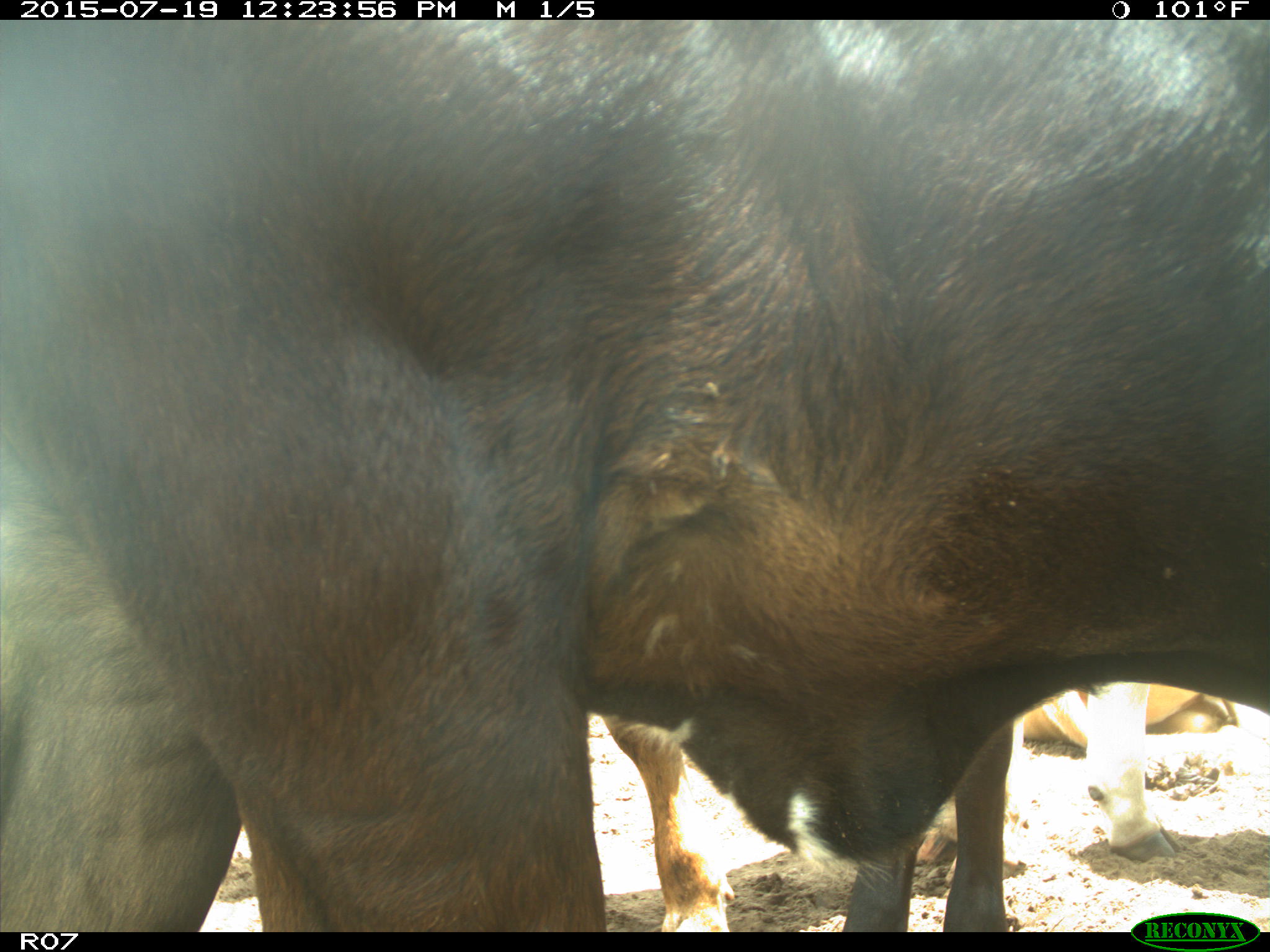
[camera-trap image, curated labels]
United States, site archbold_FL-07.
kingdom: Animalia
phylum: Chordata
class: Mammalia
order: Artiodactyla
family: Bovidae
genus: Bos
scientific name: Bos taurus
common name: domestic cow